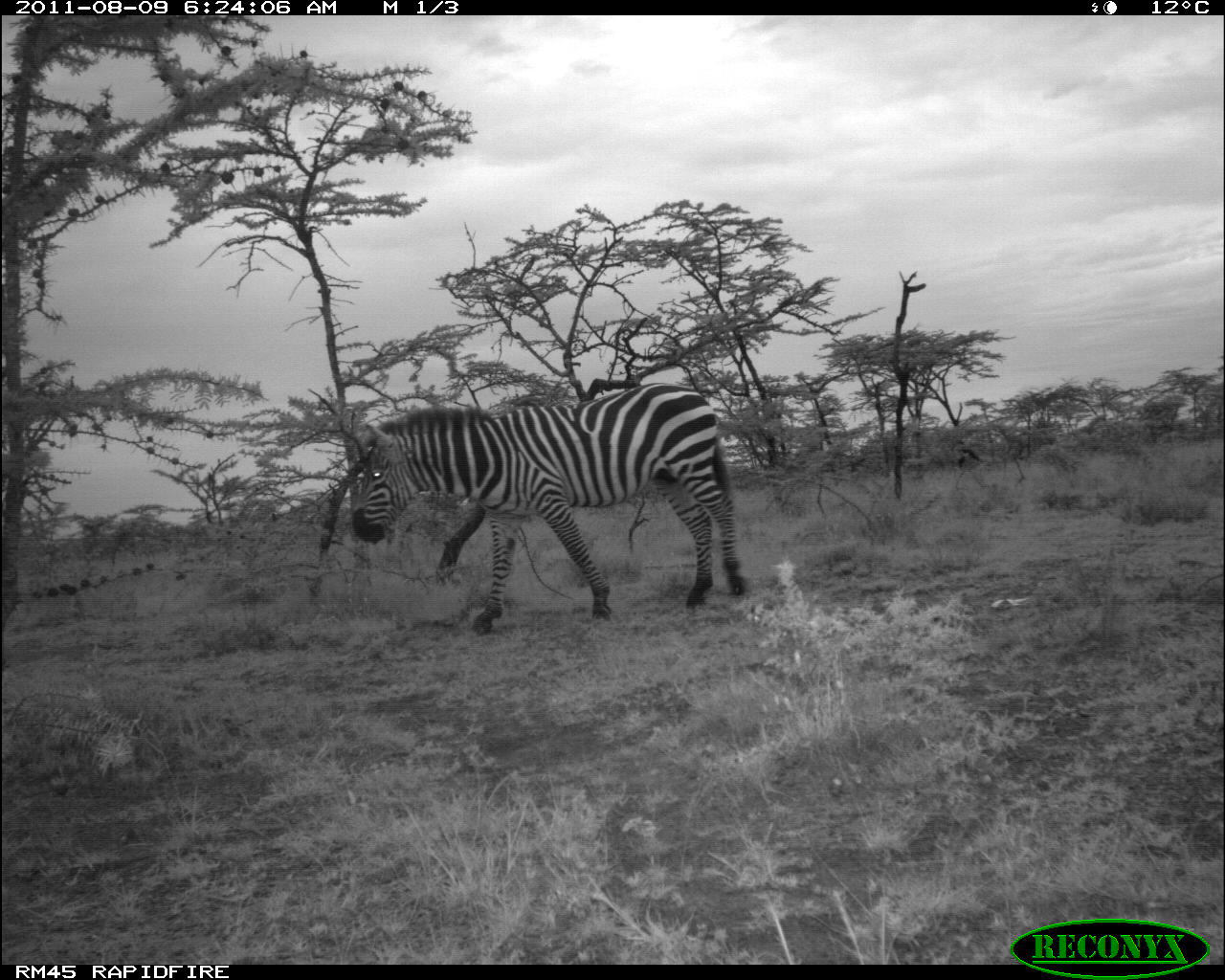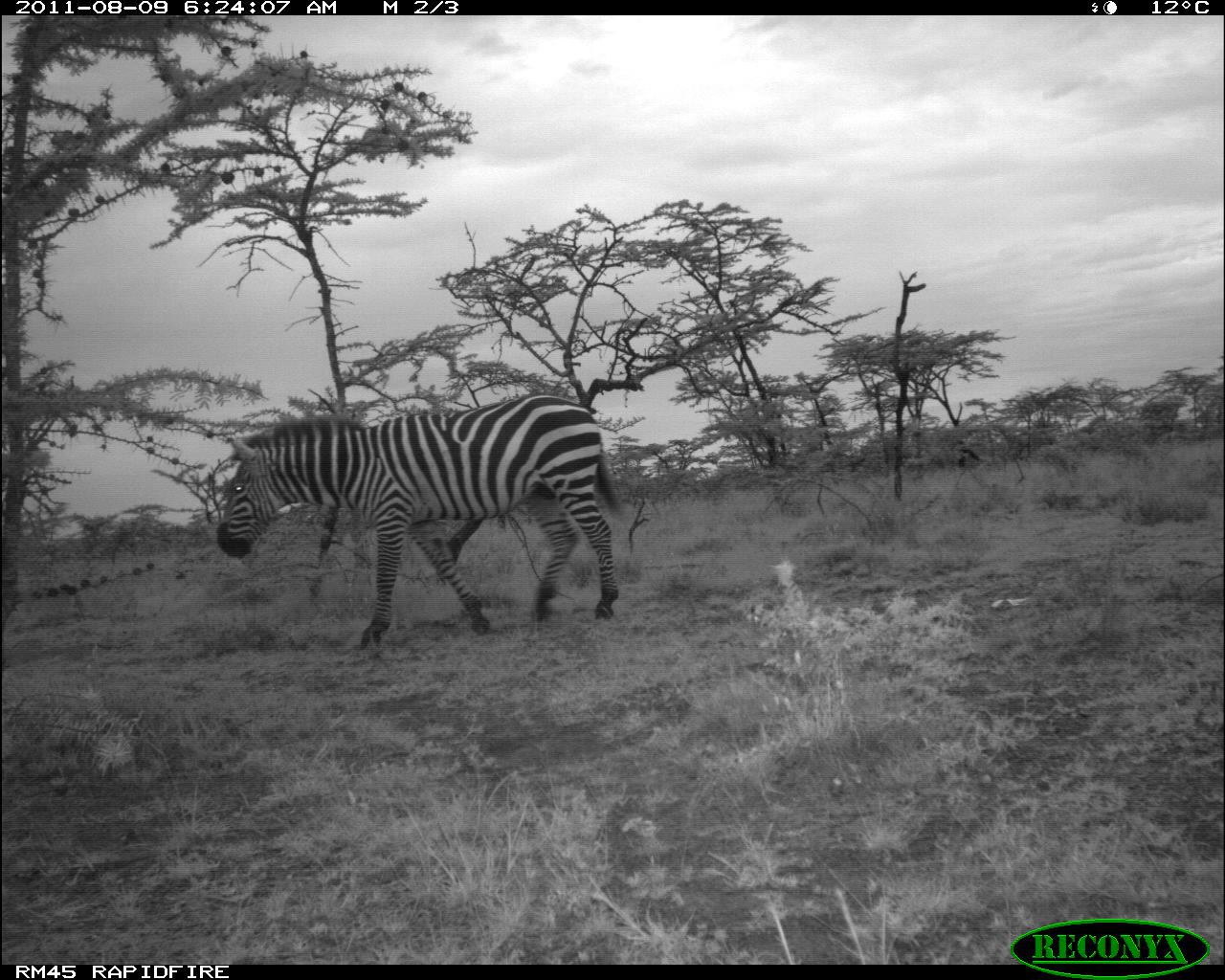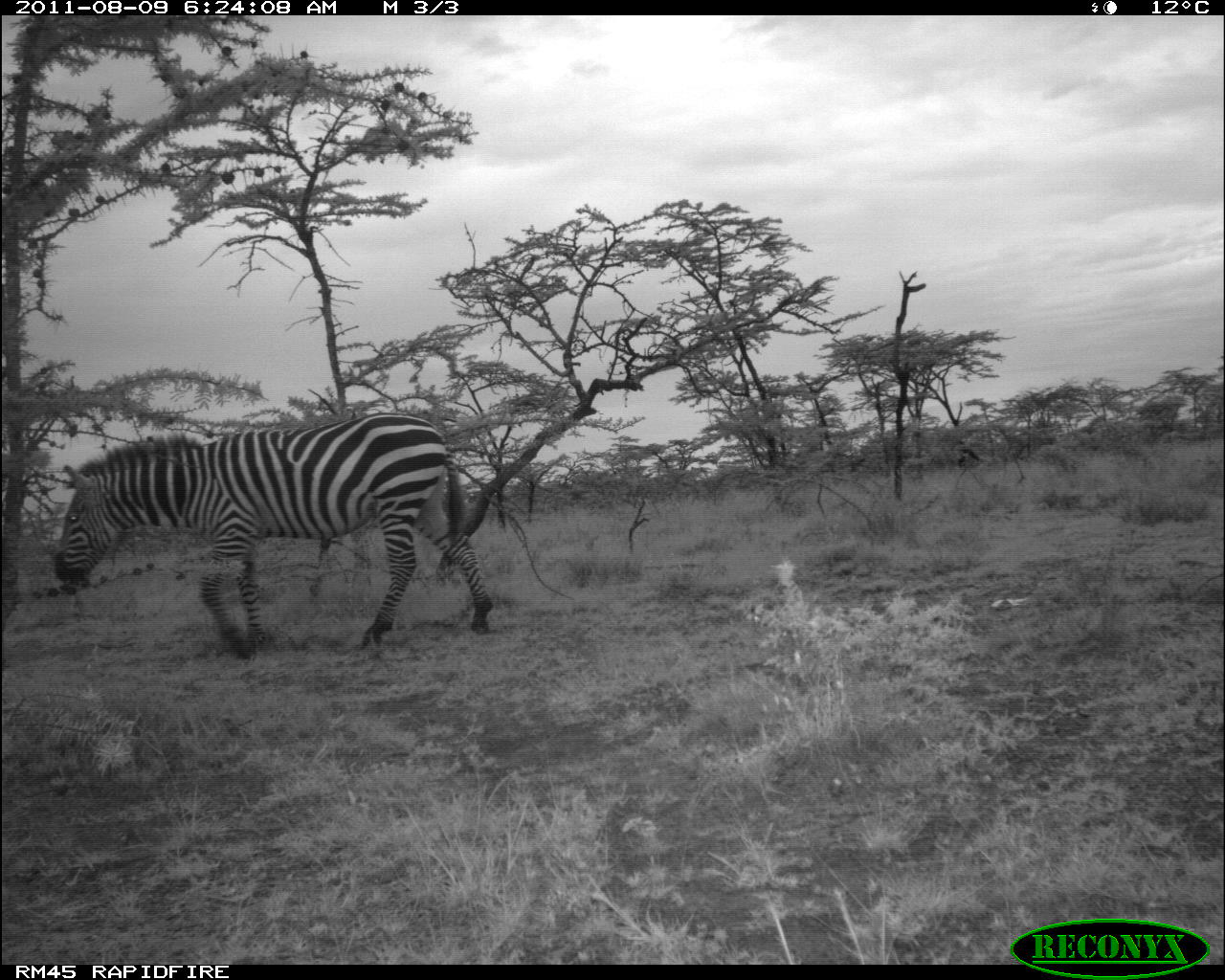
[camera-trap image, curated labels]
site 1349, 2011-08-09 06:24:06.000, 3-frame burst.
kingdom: Animalia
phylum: Chordata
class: Mammalia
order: Perissodactyla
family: Equidae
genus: Equus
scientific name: Equus quagga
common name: plains zebra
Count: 1.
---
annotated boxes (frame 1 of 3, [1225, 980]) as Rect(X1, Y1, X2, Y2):
equus quagga: Rect(351, 380, 747, 635)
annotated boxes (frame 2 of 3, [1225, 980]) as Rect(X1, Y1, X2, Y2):
equus quagga: Rect(215, 392, 619, 650)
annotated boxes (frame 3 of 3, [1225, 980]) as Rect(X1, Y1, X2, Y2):
equus quagga: Rect(53, 410, 496, 651)